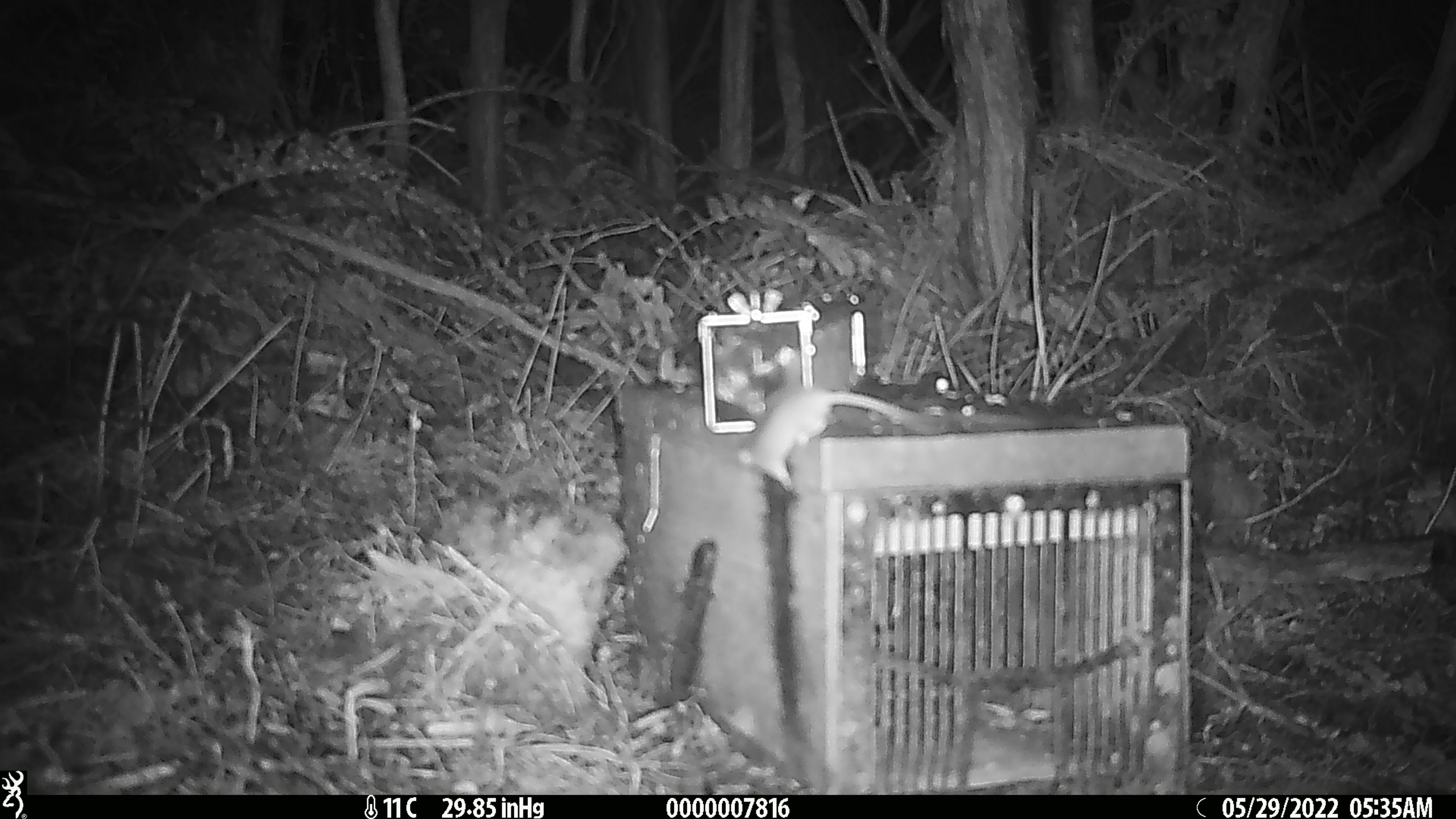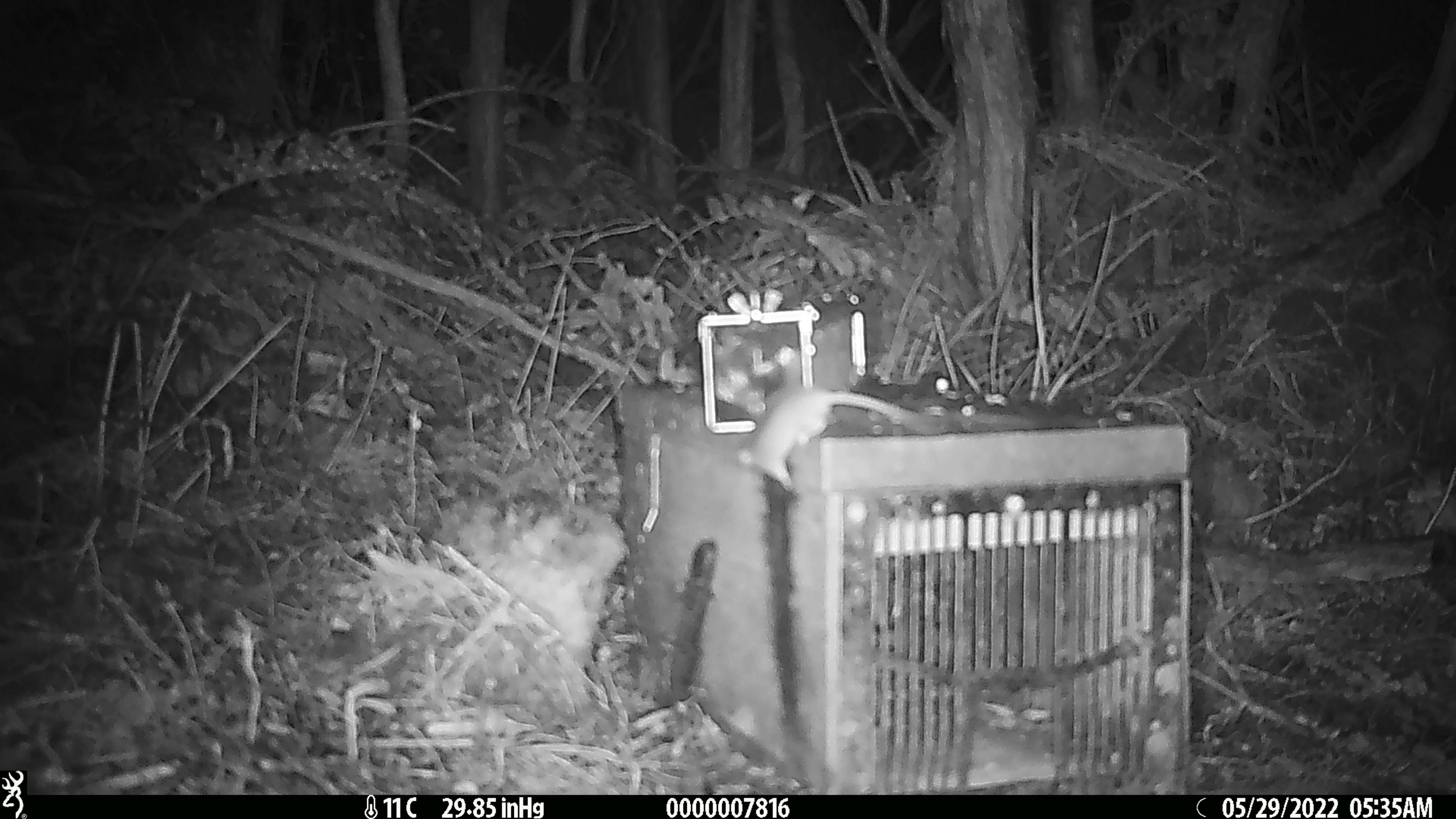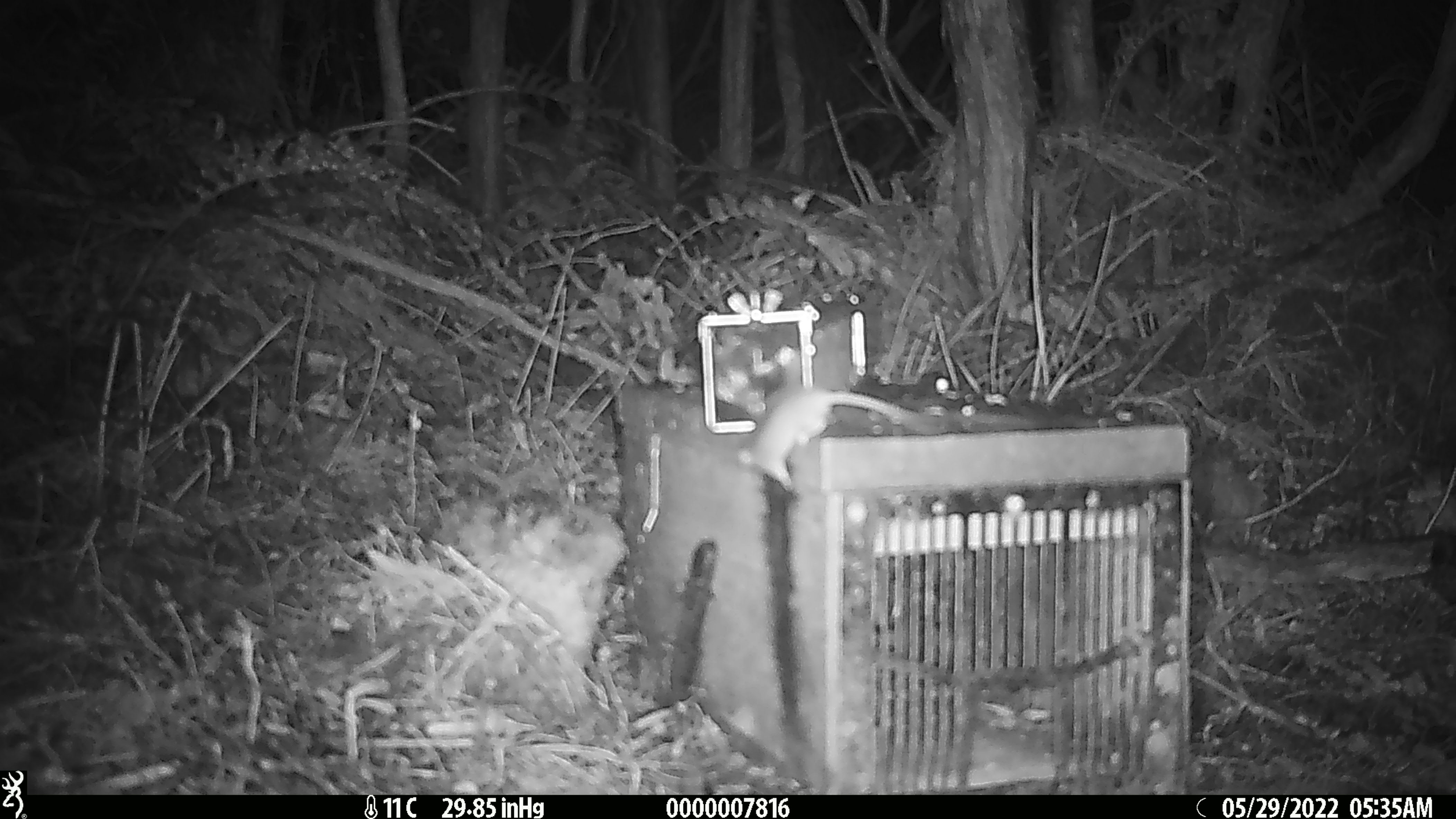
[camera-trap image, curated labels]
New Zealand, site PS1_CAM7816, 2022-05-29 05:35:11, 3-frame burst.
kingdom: Animalia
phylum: Chordata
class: Mammalia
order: Rodentia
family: Muridae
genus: Mus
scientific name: Mus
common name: mouse